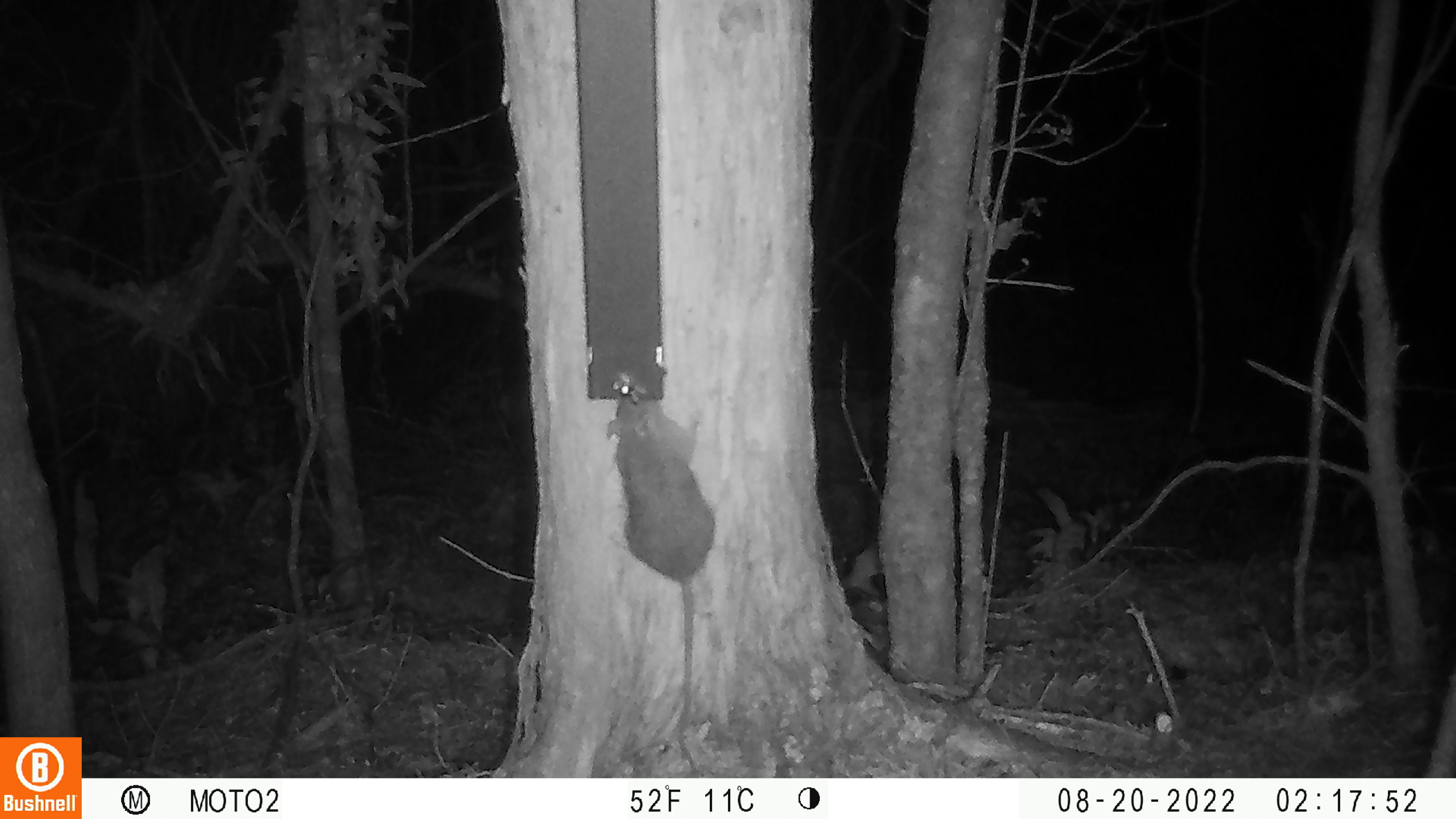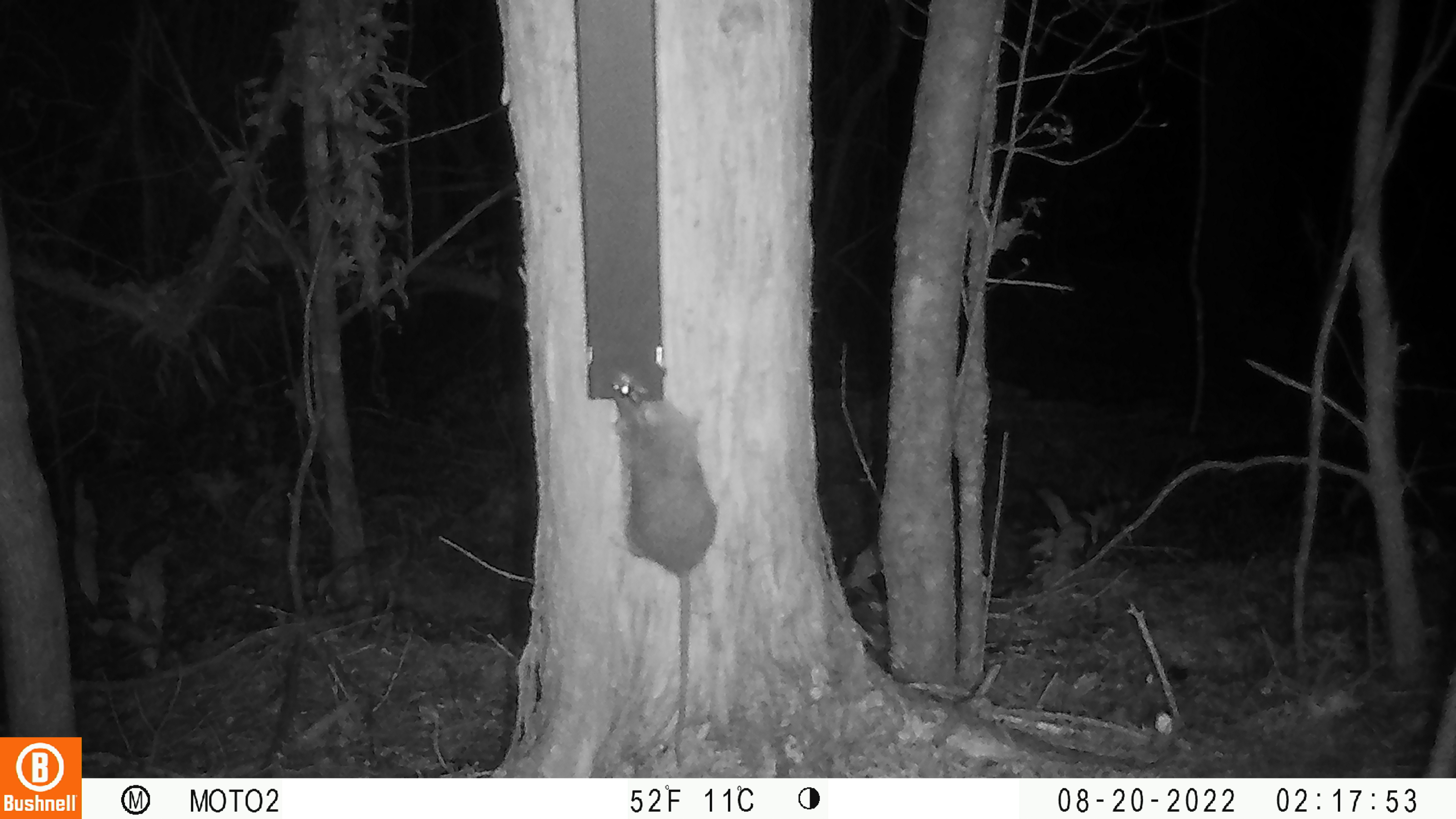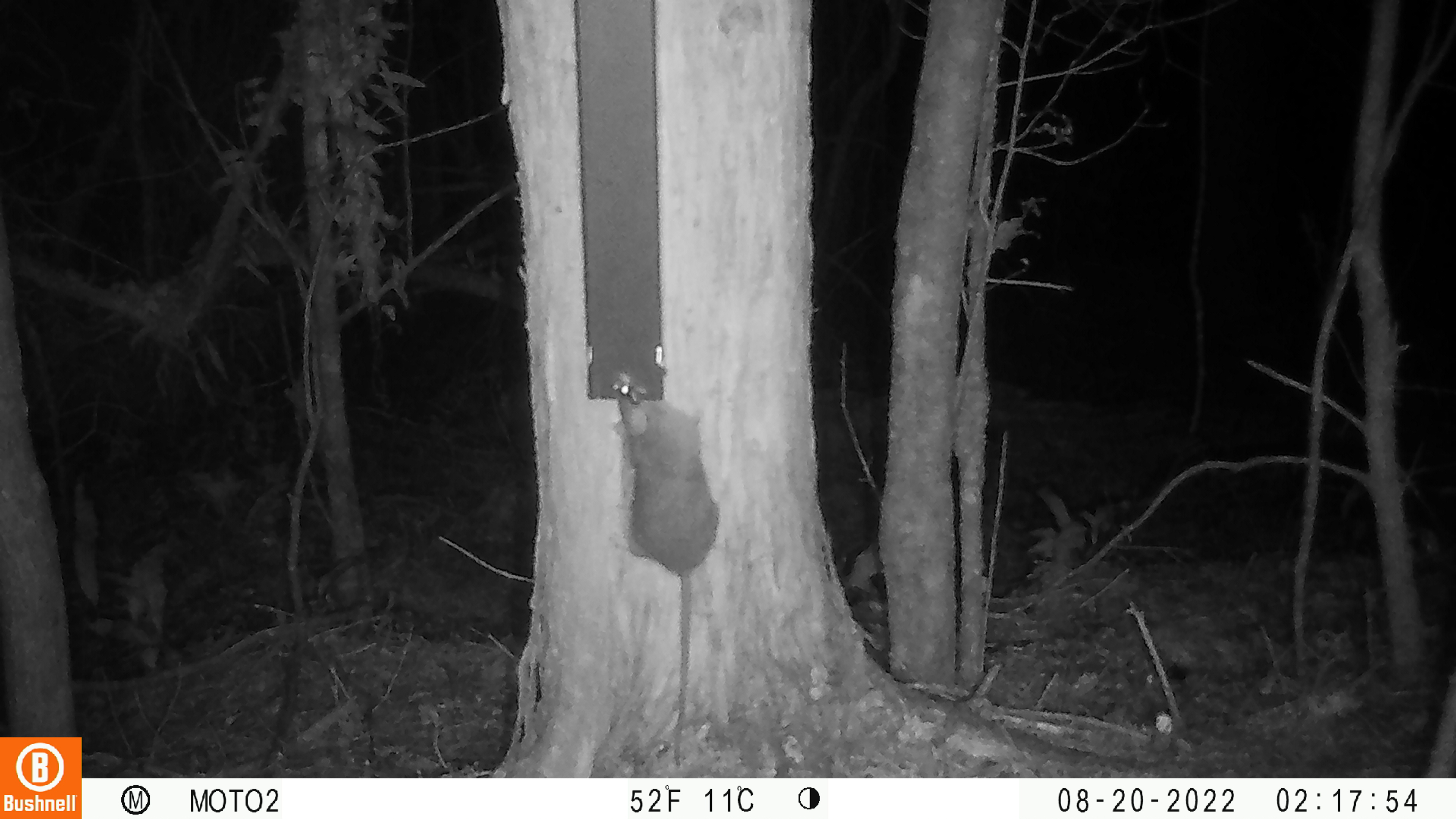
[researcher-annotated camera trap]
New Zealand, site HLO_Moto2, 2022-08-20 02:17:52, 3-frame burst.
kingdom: Animalia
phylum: Chordata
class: Mammalia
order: Rodentia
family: Muridae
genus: Rattus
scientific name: Rattus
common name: rat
Rat (Rattus).